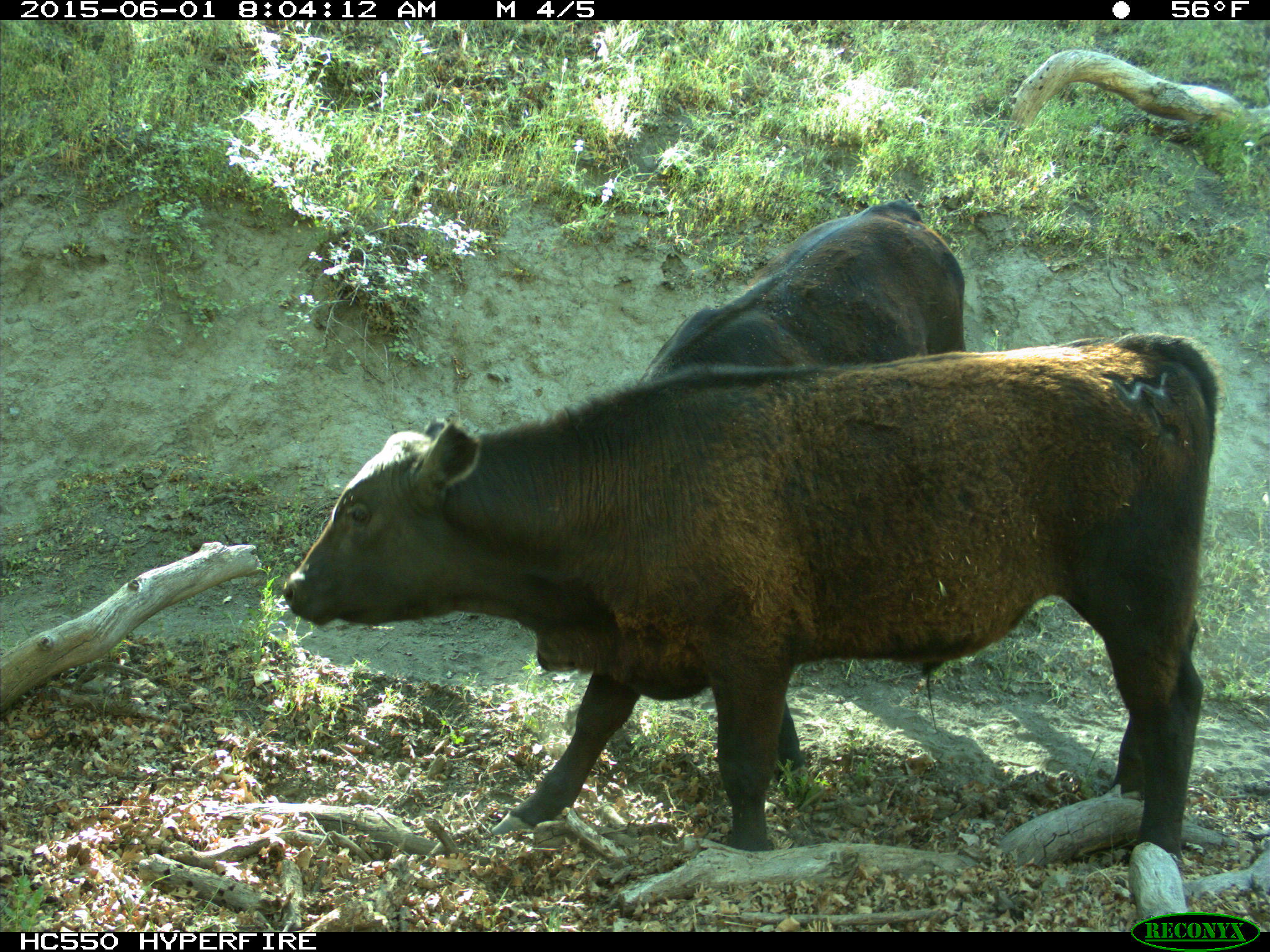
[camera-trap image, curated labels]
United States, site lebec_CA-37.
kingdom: Animalia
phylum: Chordata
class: Mammalia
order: Artiodactyla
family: Bovidae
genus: Bos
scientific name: Bos taurus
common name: domestic cow